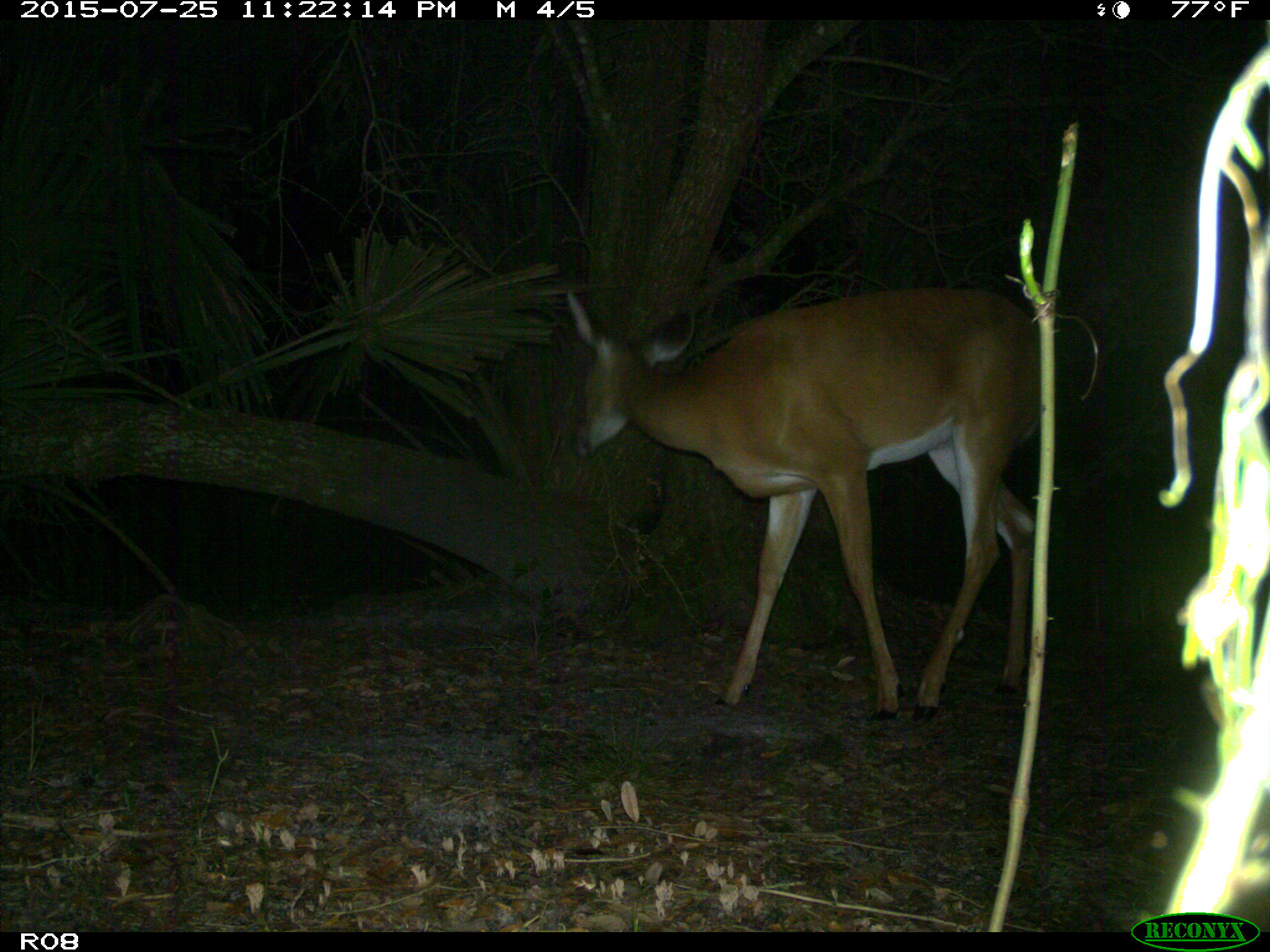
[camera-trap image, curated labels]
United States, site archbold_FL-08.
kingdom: Animalia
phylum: Chordata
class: Mammalia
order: Artiodactyla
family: Cervidae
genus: Odocoileus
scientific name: Odocoileus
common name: deer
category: unidentified deer